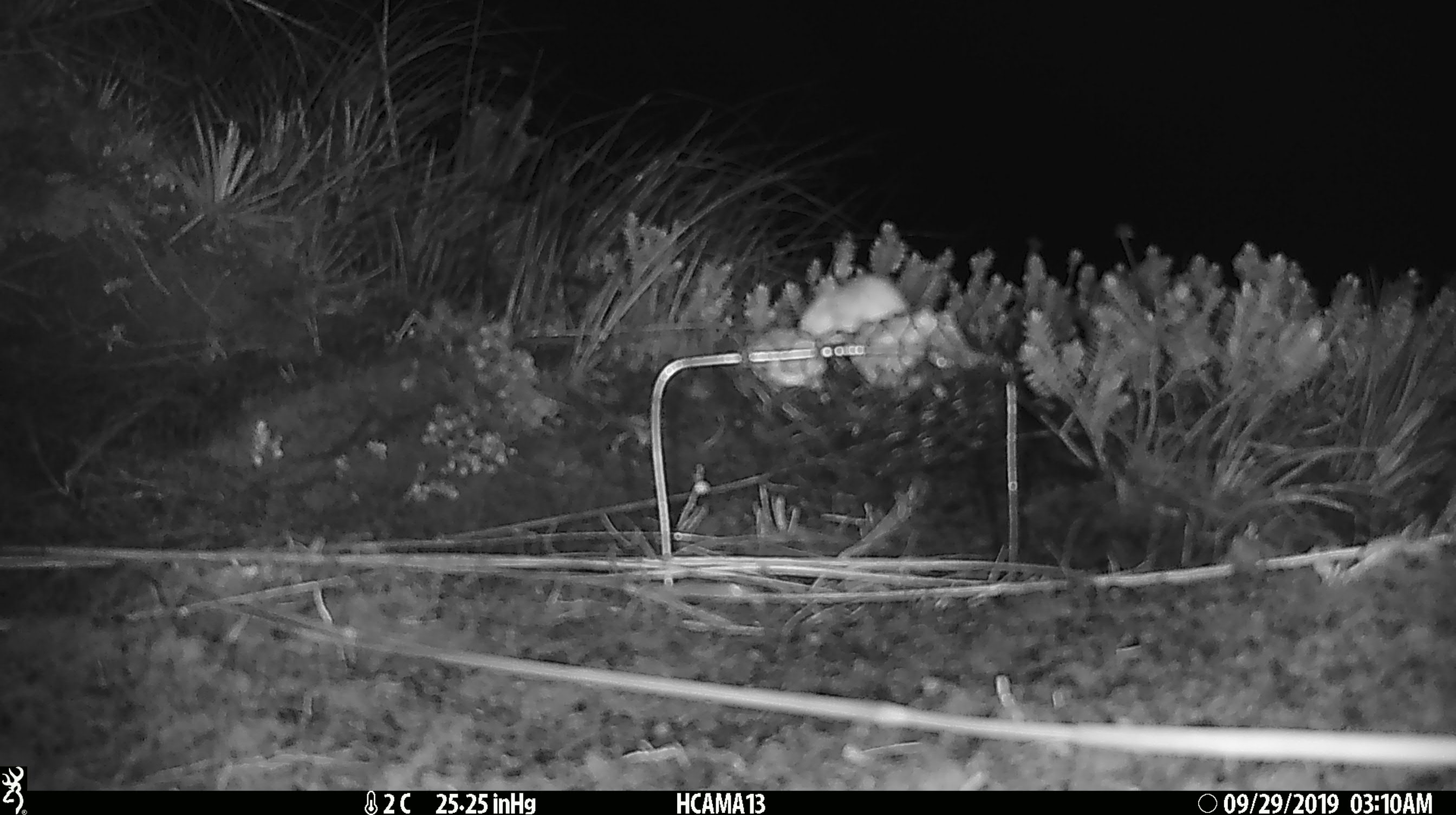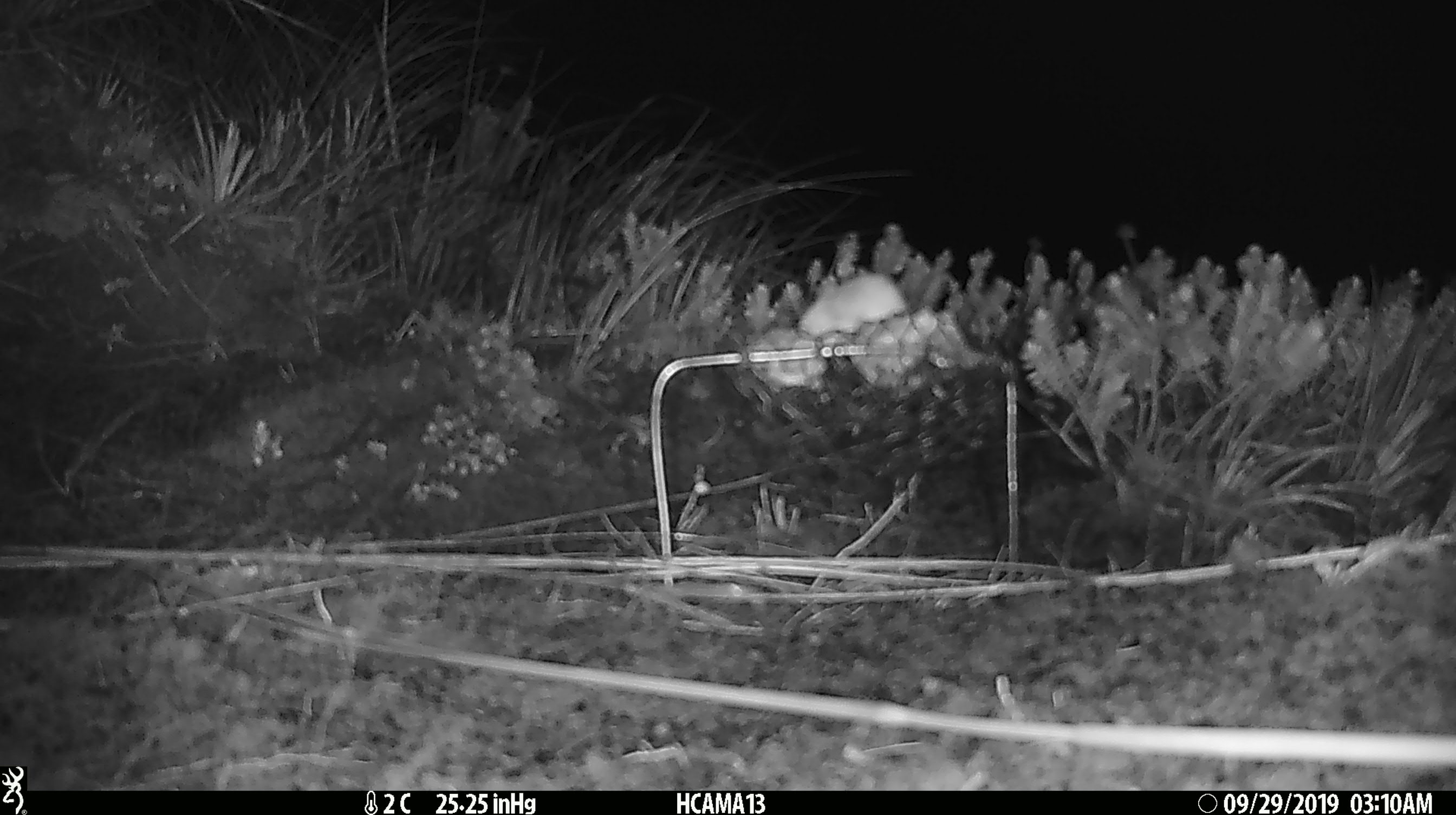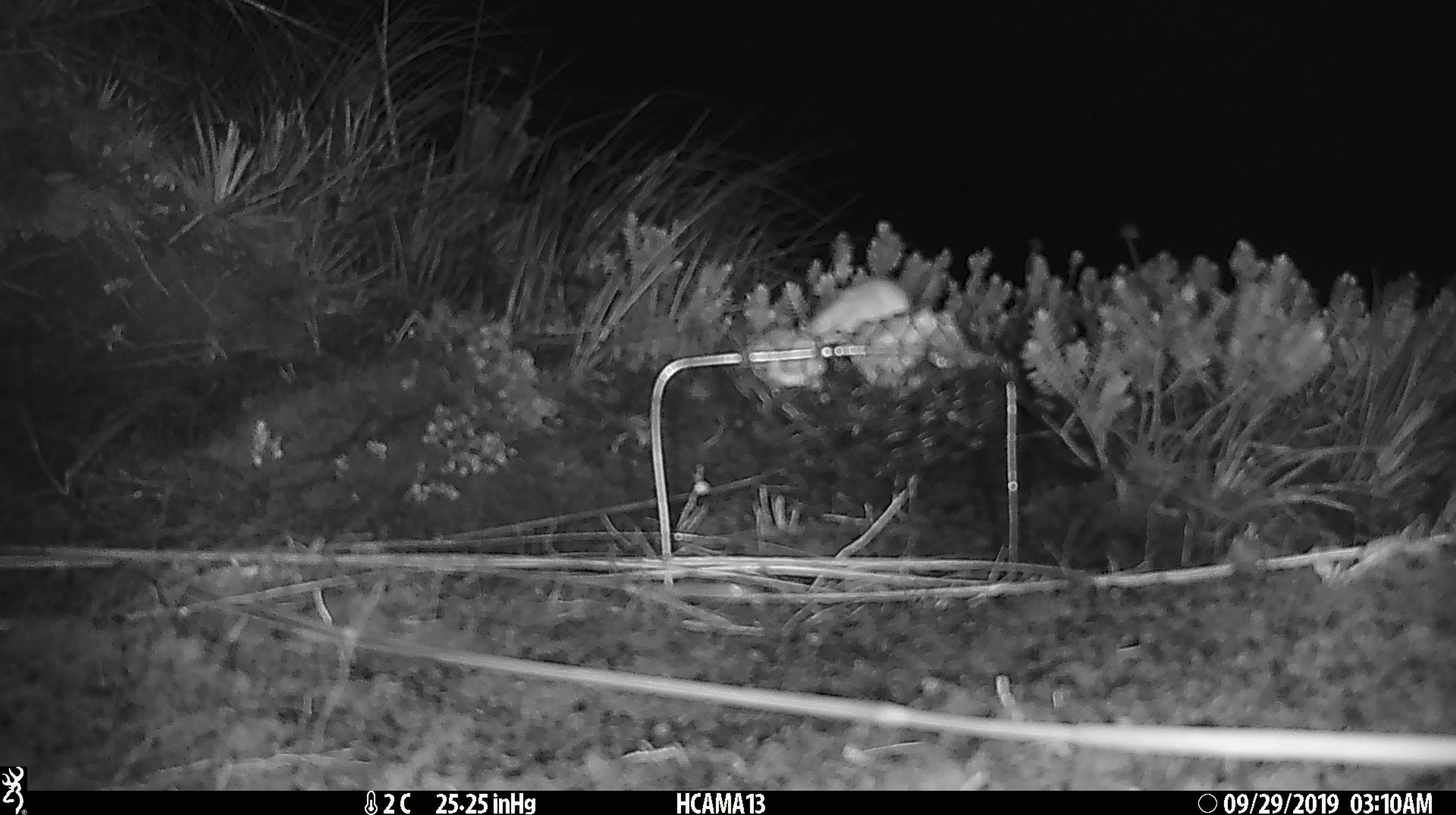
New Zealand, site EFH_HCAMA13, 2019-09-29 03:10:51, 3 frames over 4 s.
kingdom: Animalia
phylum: Chordata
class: Mammalia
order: Rodentia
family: Muridae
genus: Mus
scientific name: Mus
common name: mouse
Mouse (Mus).